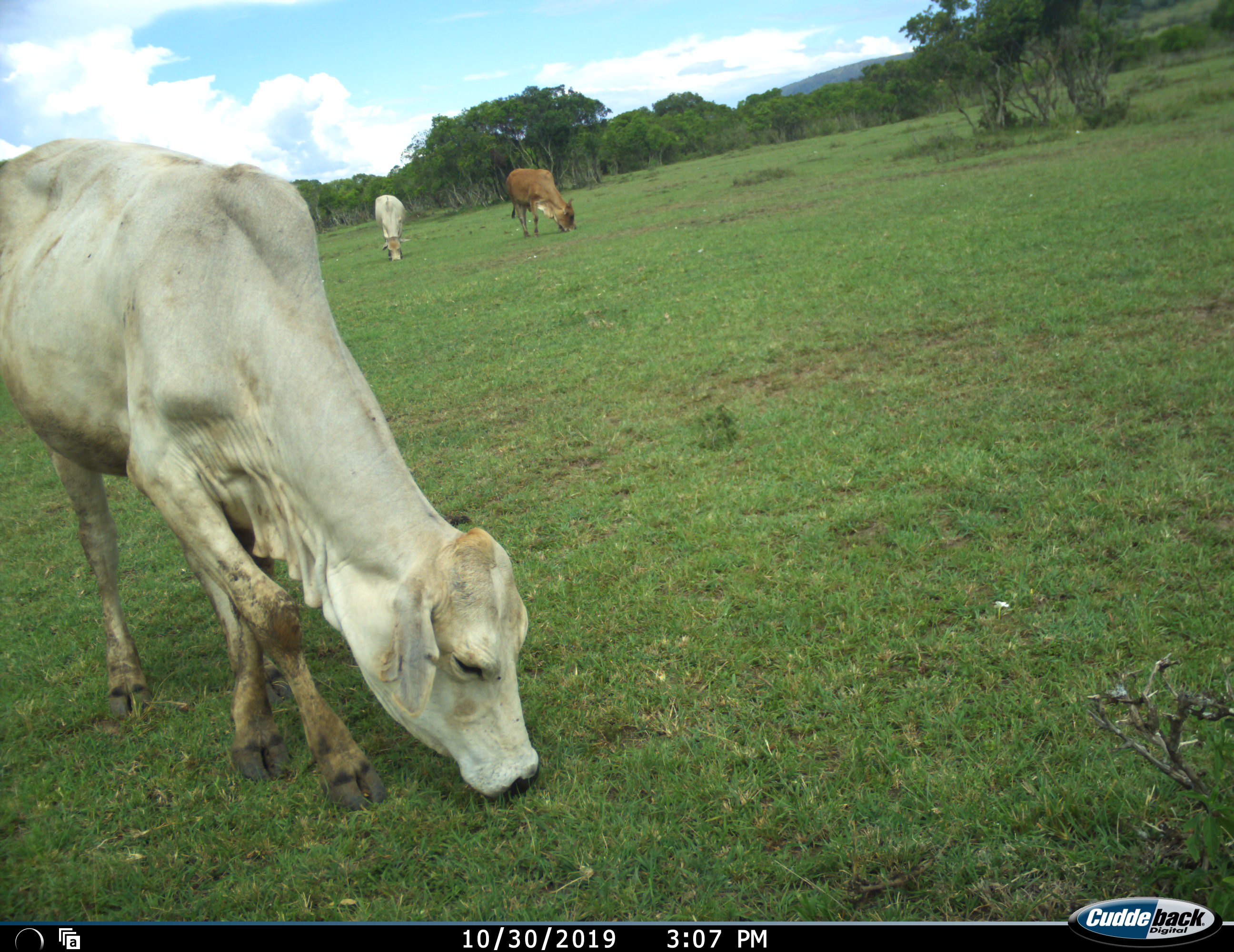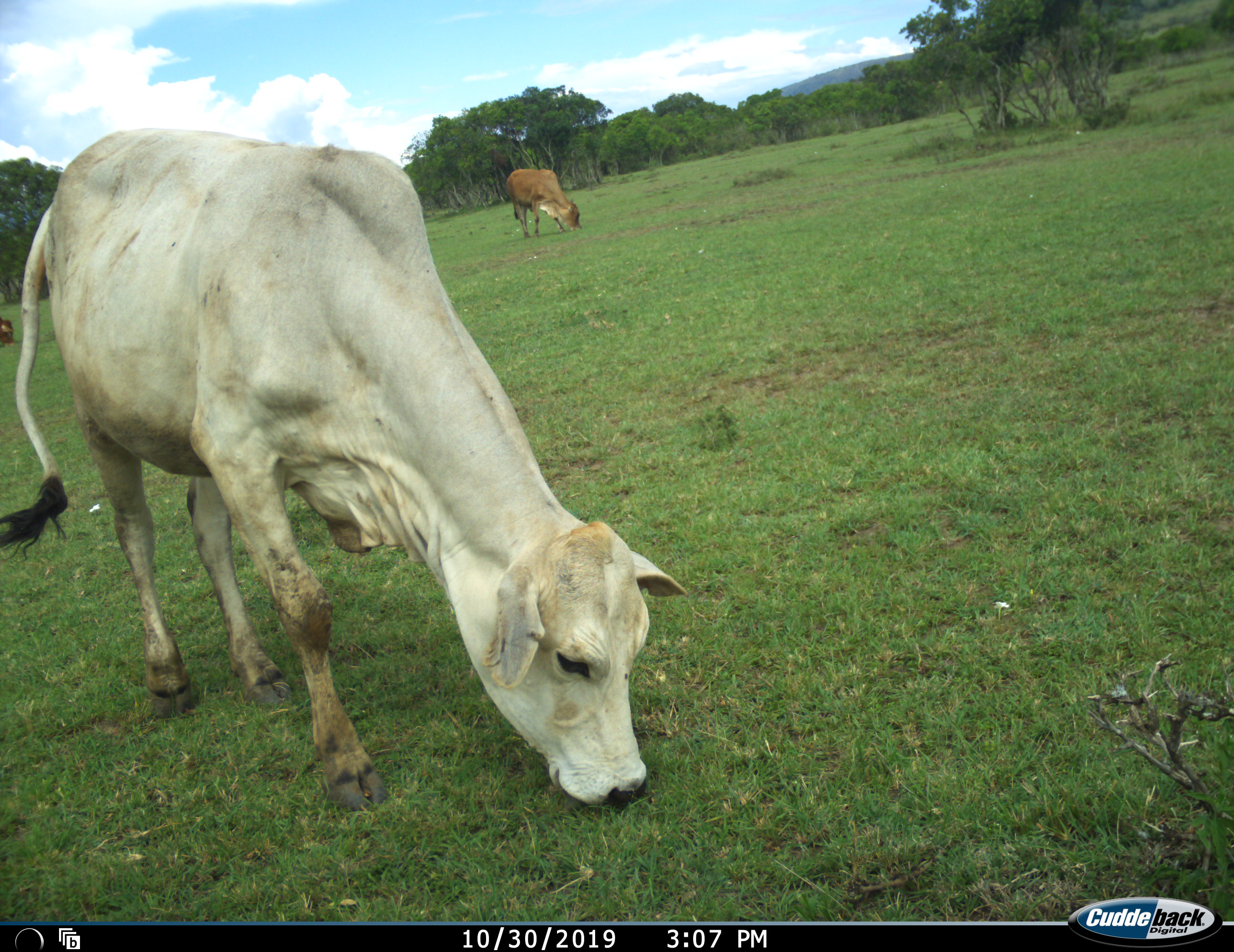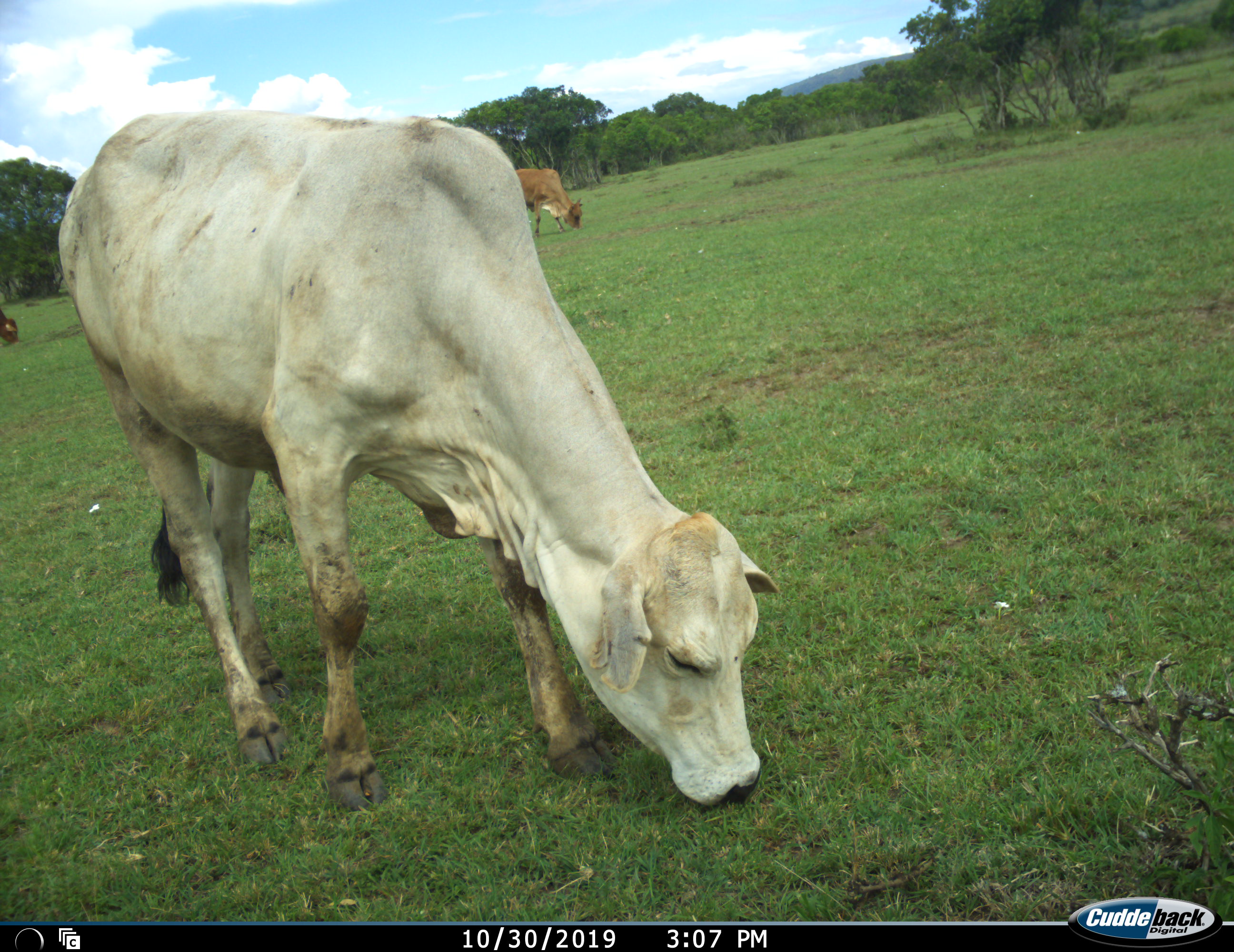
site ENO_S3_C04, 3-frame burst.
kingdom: Animalia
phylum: Chordata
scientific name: Vertebrata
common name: domestic animal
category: domesticanimal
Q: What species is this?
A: Domesticanimal (domestic animal) (Vertebrata).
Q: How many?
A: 4.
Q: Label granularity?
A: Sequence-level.